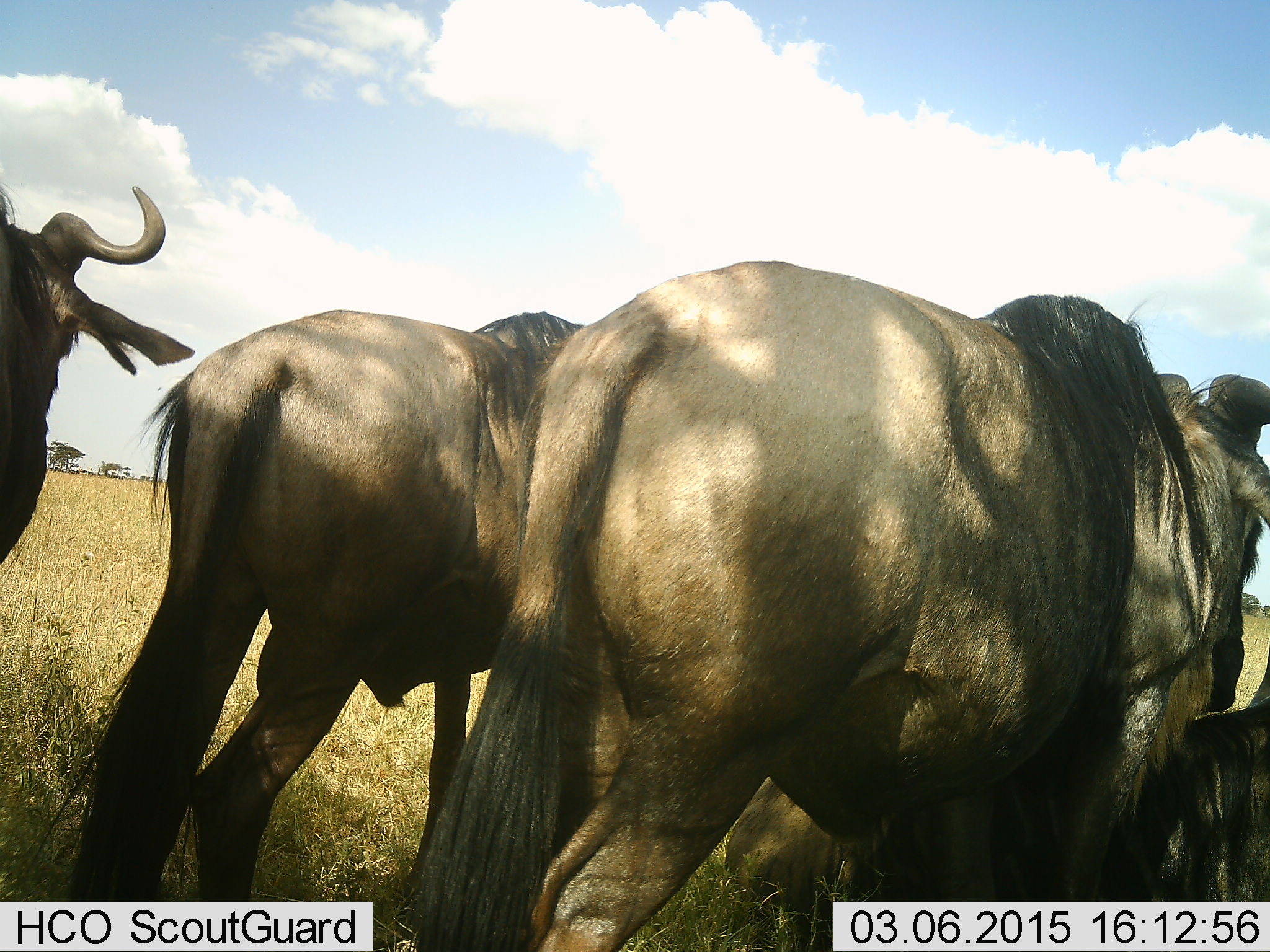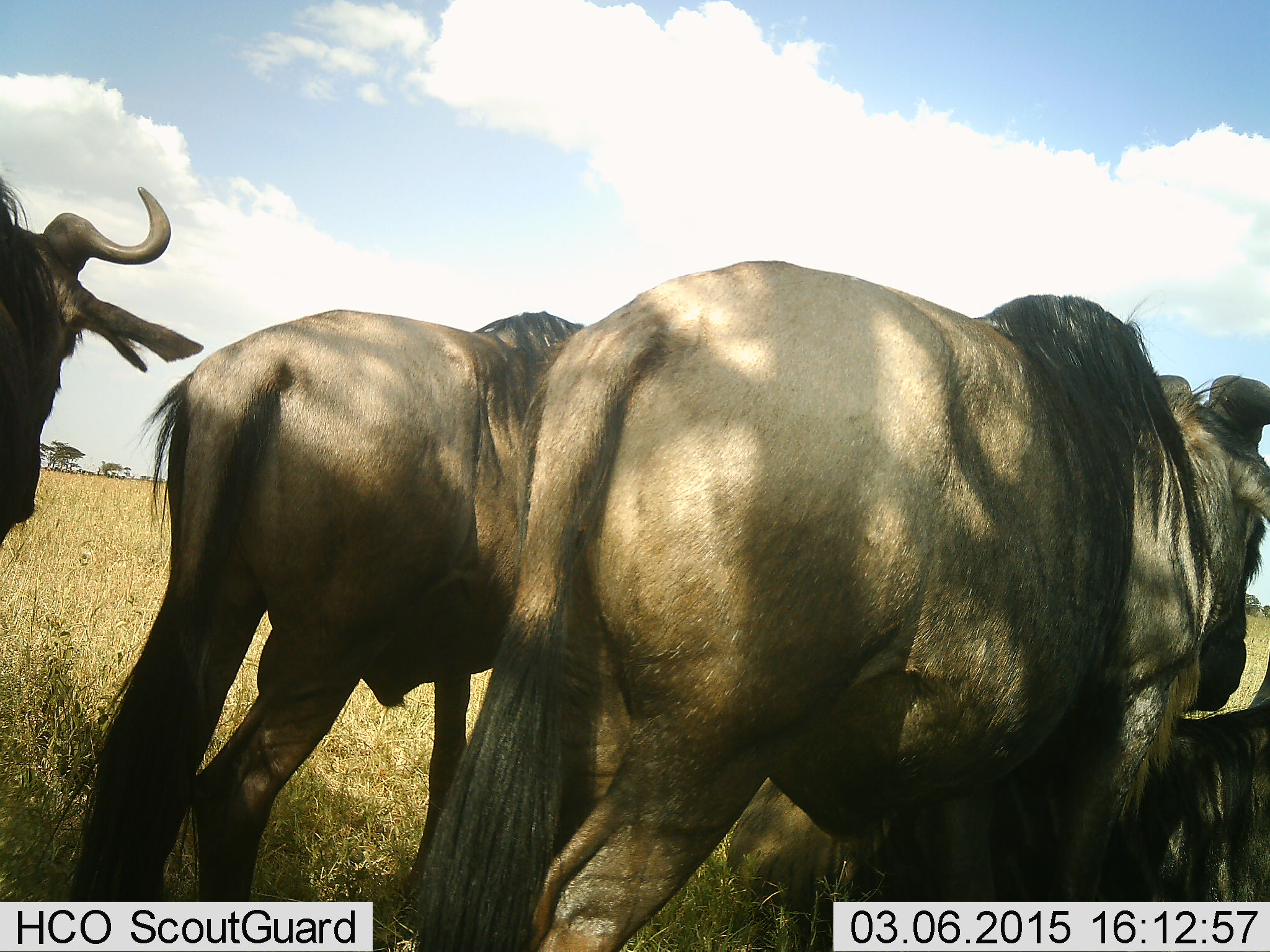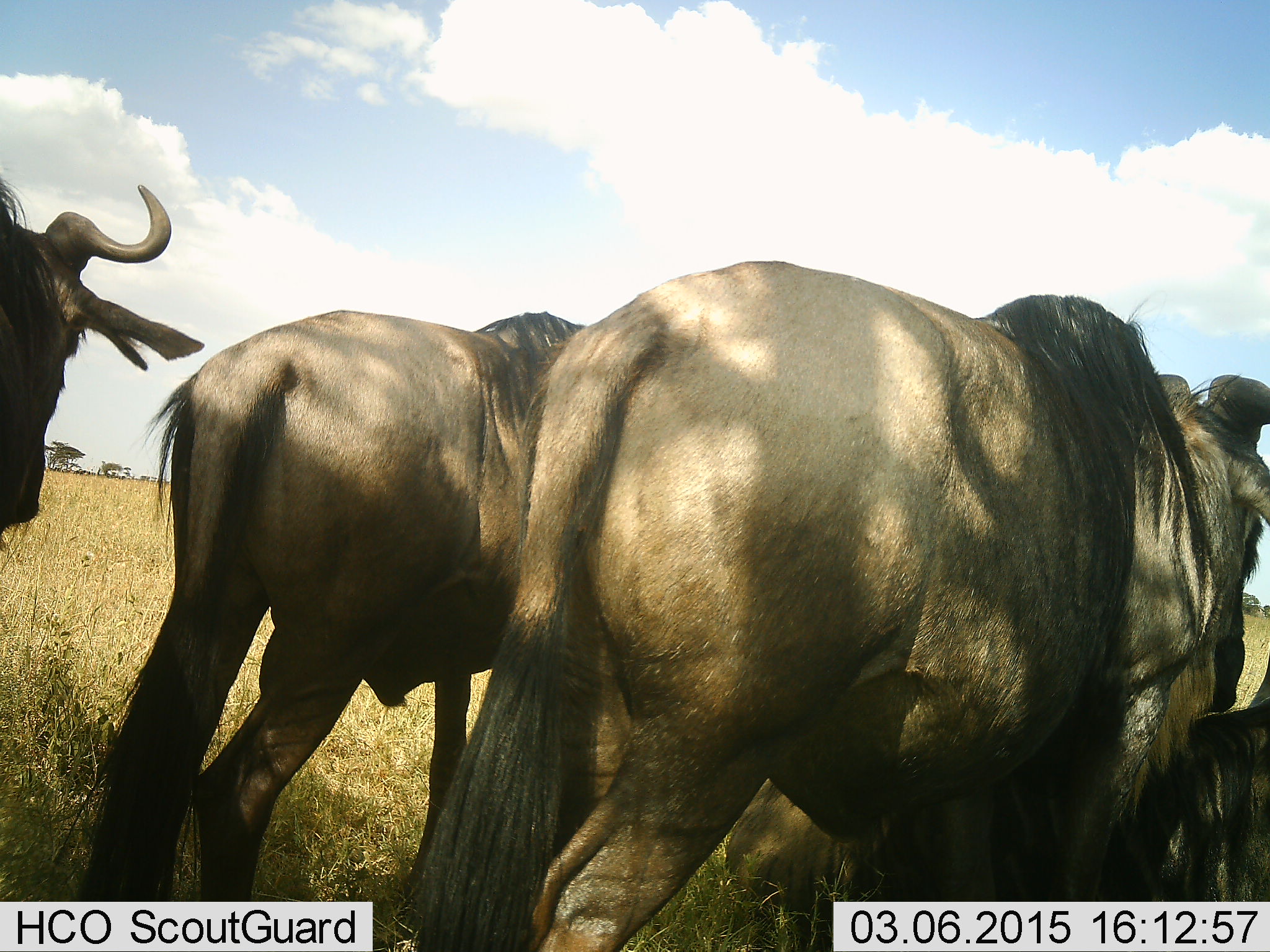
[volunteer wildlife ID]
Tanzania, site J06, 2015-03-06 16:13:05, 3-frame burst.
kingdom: Animalia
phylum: Chordata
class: Mammalia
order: Artiodactyla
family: Bovidae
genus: Connochaetes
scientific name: Connochaetes taurinus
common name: blue wildebeest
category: wildebeest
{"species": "wildebeest (blue wildebeest) (Connochaetes taurinus)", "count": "4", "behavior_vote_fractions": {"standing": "100%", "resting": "60%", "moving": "0%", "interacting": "0%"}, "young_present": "0%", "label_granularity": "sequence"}